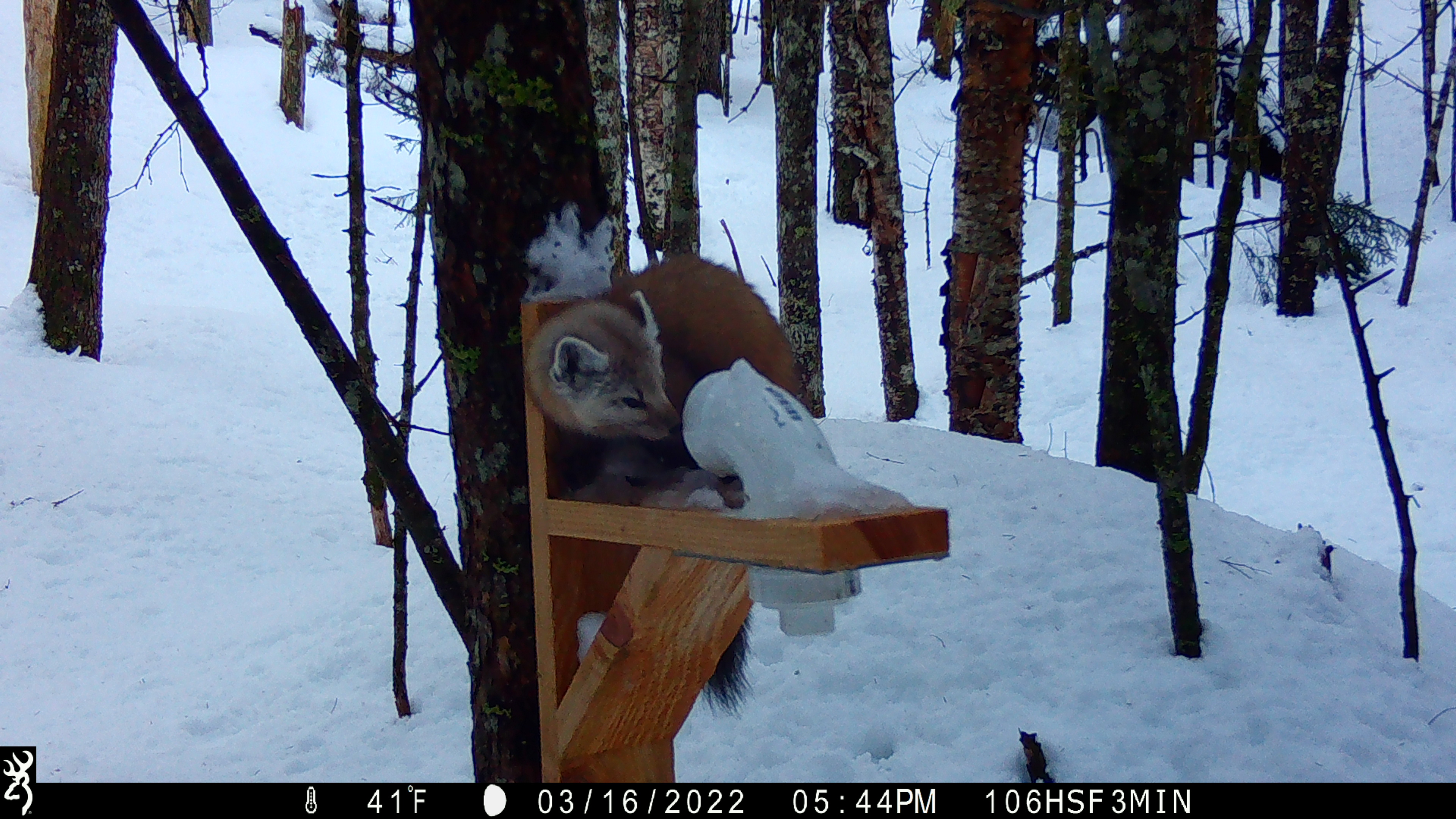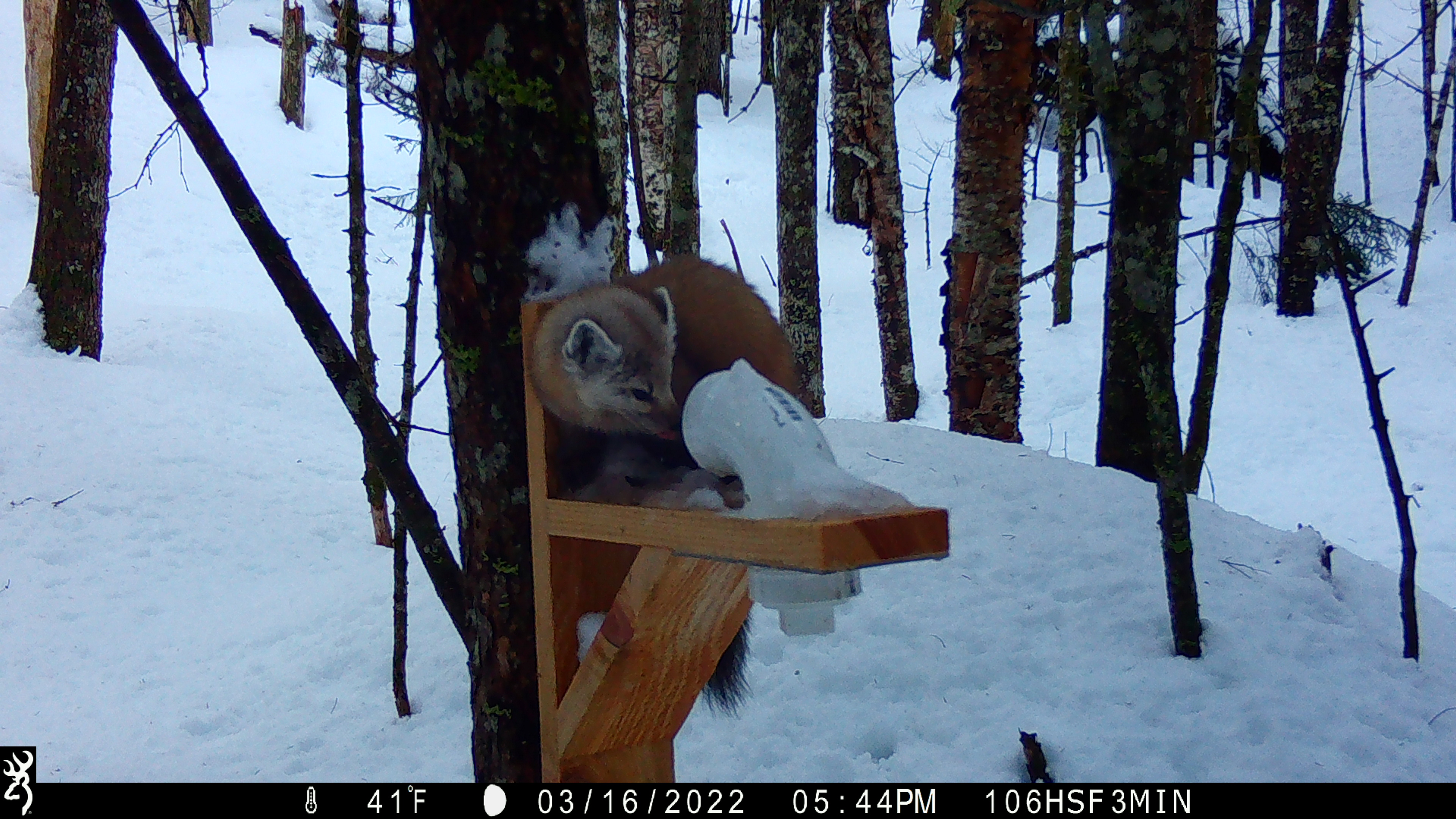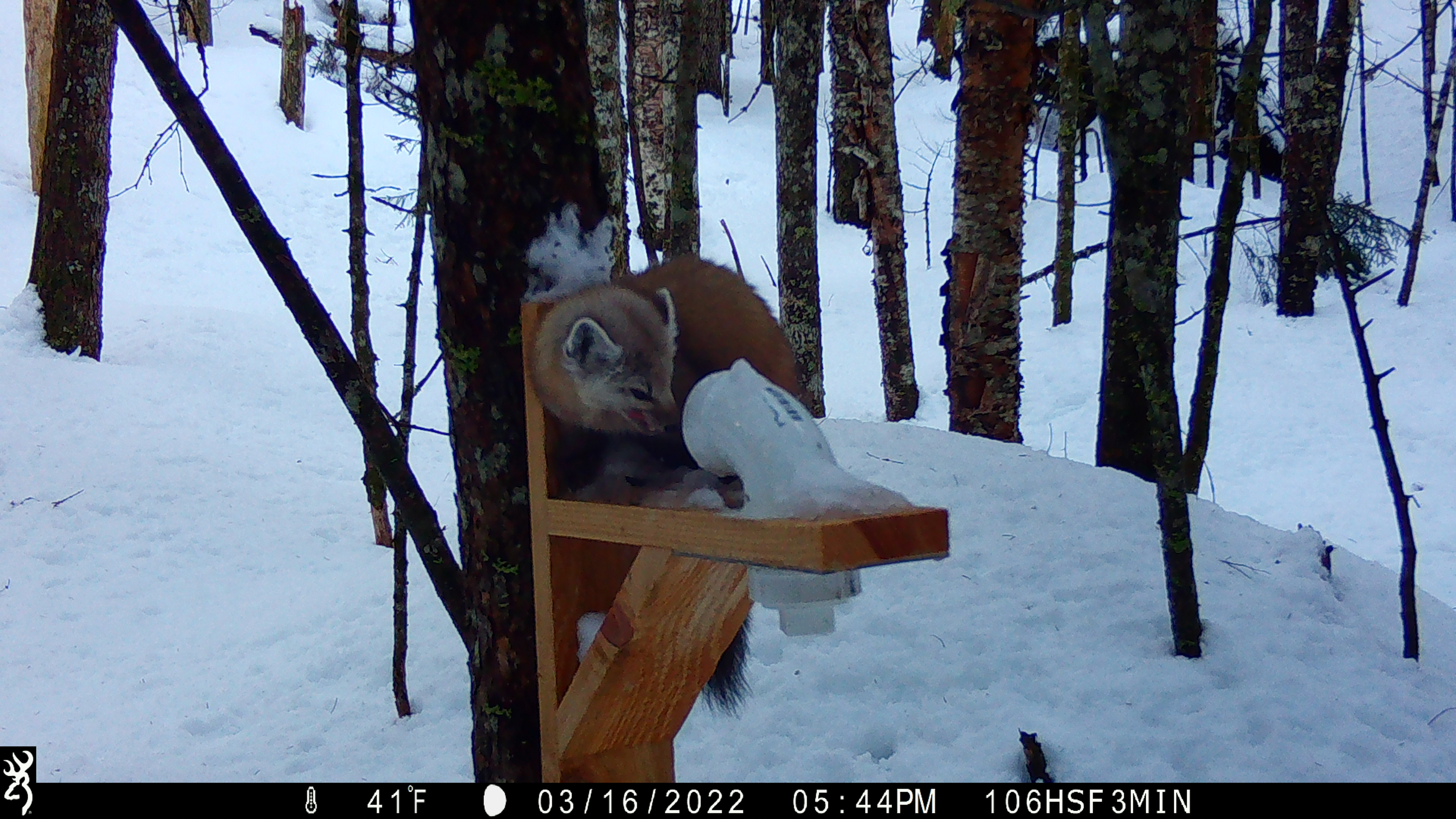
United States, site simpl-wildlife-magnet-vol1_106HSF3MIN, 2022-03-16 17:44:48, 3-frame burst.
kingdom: Animalia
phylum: Chordata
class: Mammalia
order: Carnivora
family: Mustelidae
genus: Martes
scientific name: Martes americana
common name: american marten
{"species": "american marten (Martes americana)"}